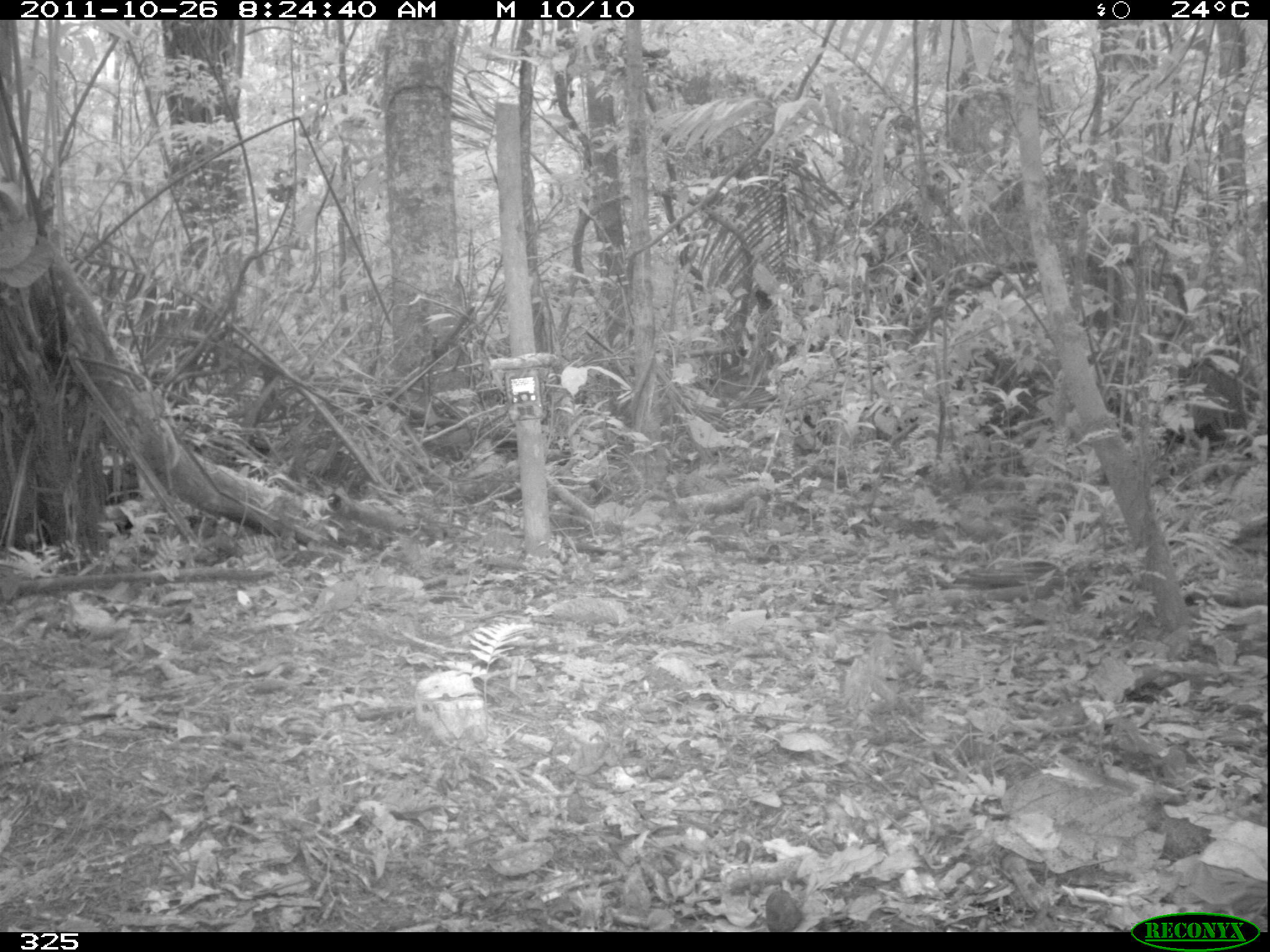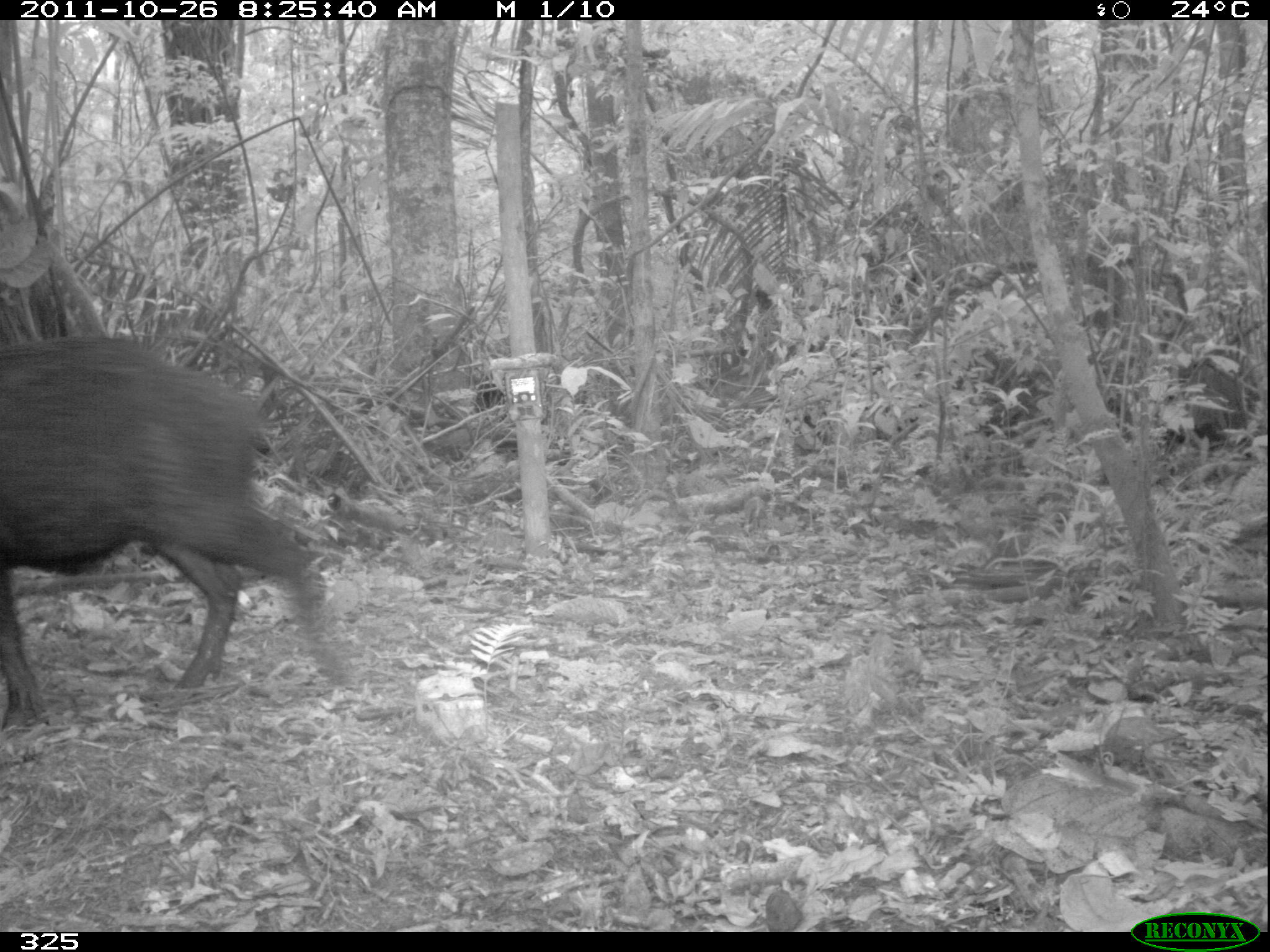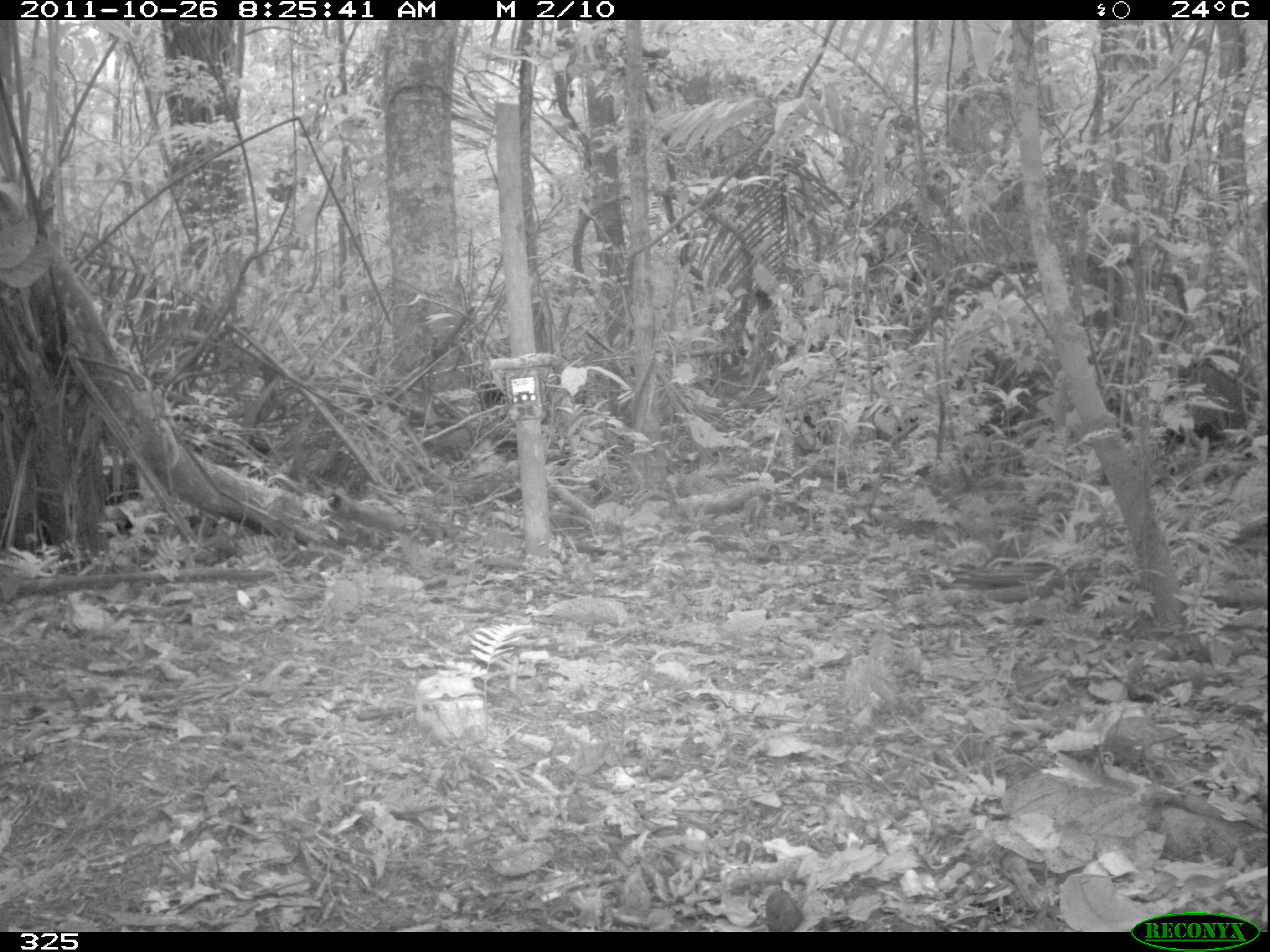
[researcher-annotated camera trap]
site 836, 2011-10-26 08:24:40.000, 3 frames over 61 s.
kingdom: Animalia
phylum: Chordata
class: Mammalia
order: Artiodactyla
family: Tayassuidae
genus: Tayassu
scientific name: Tayassu pecari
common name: white-lipped peccary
Tayassu pecari (white-lipped peccary).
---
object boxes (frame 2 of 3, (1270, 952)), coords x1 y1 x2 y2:
tayassu pecari: 0 334 352 729